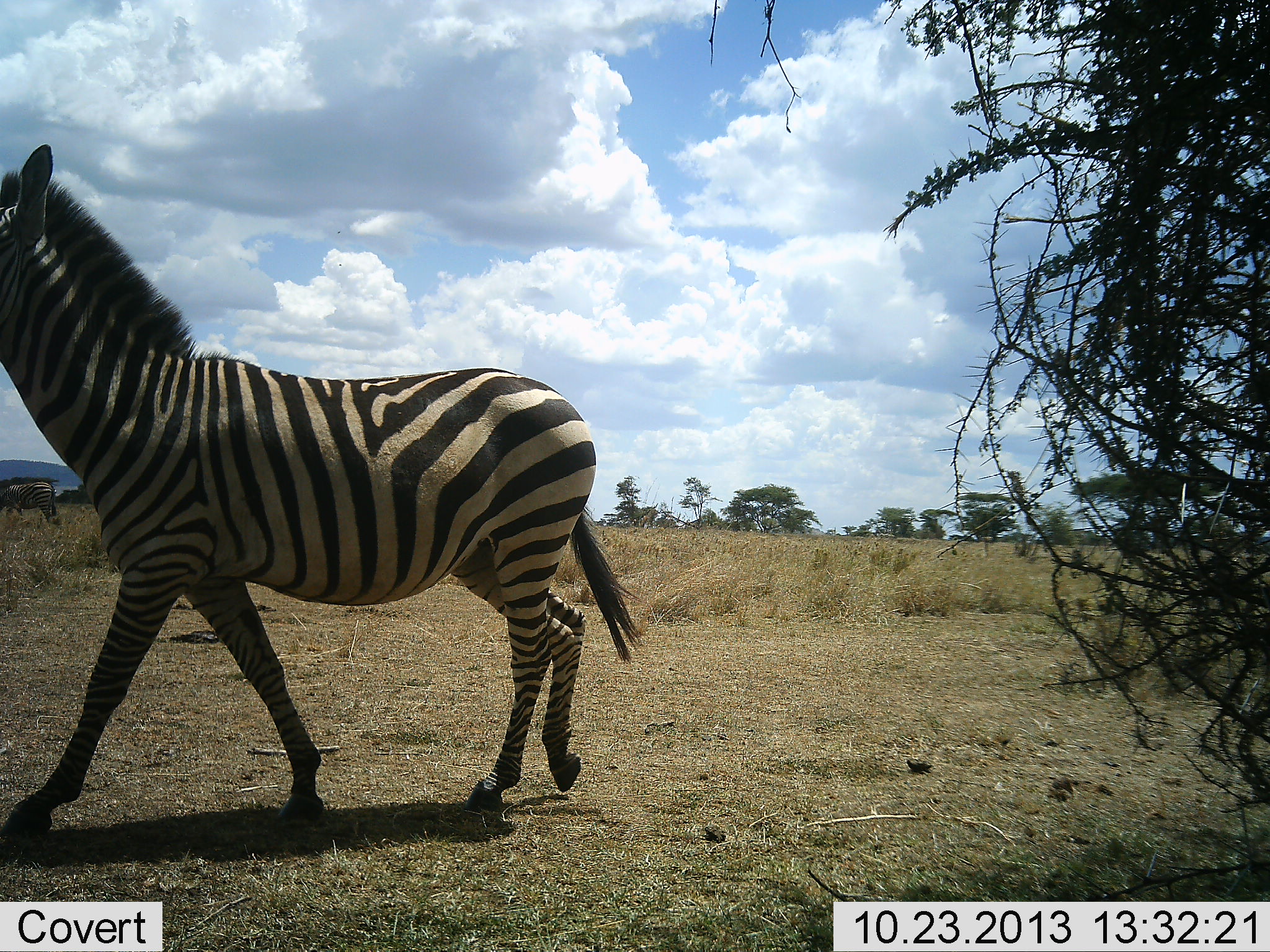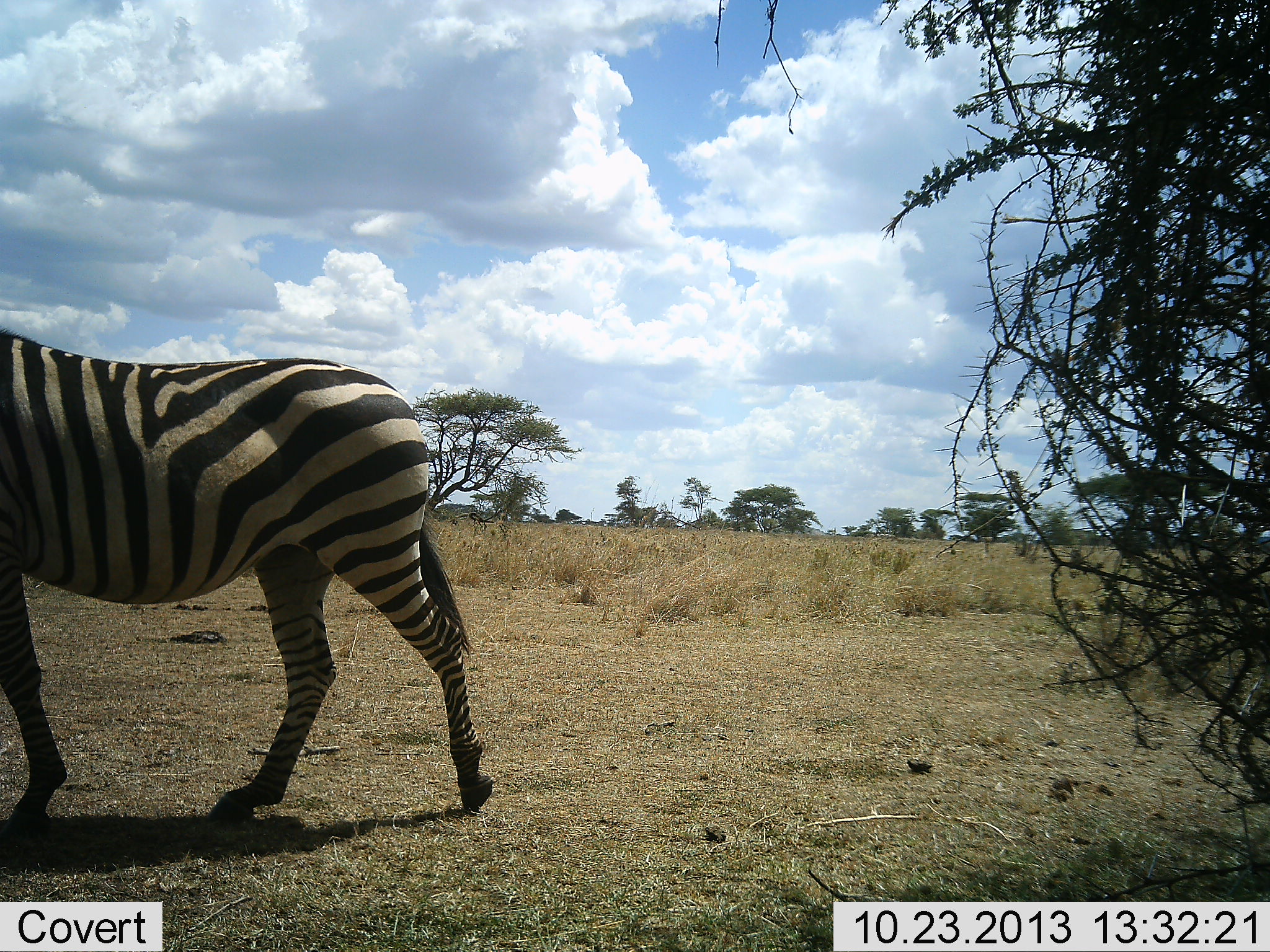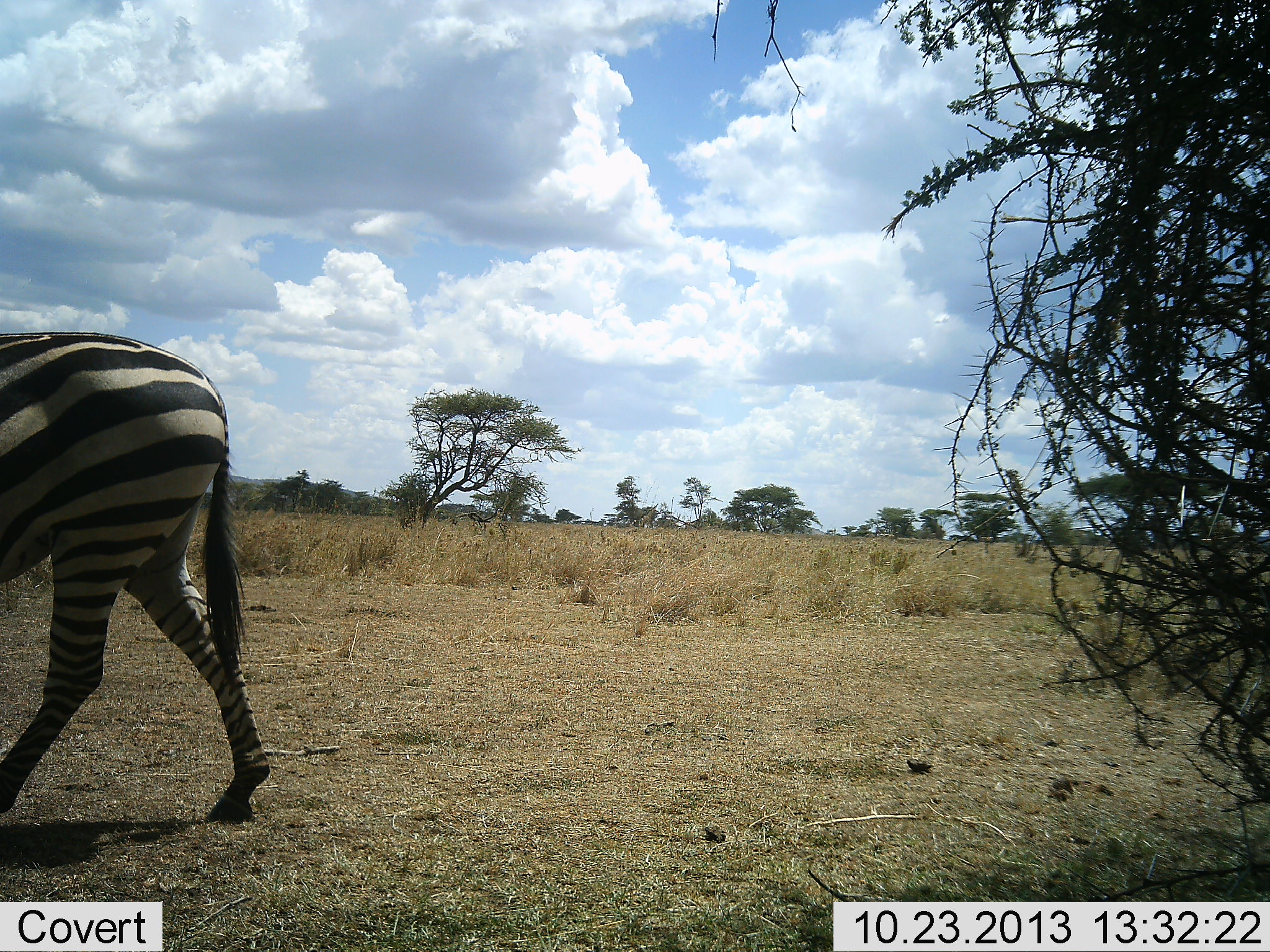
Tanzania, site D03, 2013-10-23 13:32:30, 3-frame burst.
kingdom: Animalia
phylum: Chordata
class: Mammalia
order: Perissodactyla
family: Equidae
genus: Equus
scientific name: Equus quagga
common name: plains zebra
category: zebra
Zebra (plains zebra) (Equus quagga), count 1. Behavior (volunteer vote fractions): standing 0%, resting 0%, moving 100%, interacting 0%. Young present (vote fraction): 0%. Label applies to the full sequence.